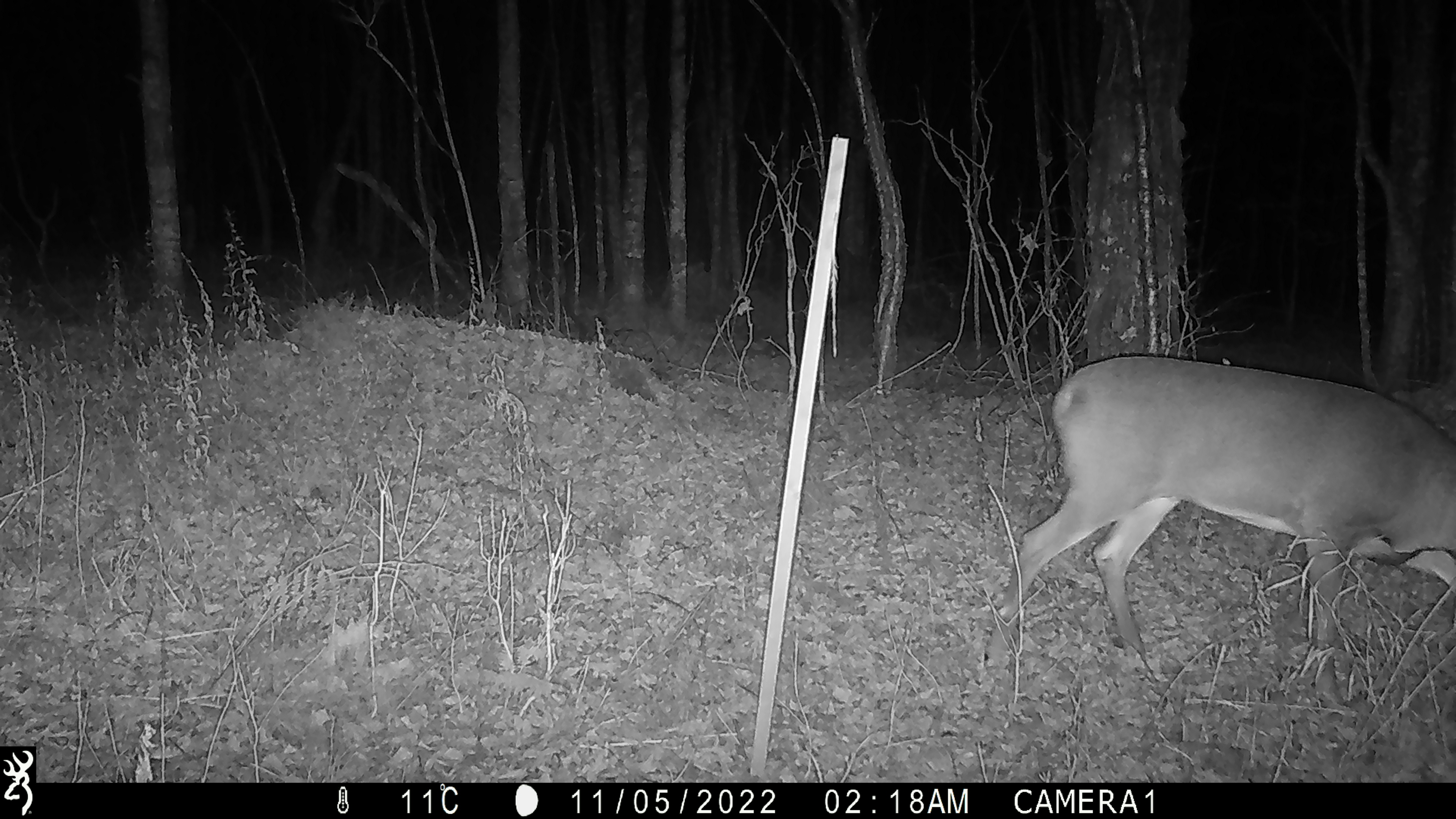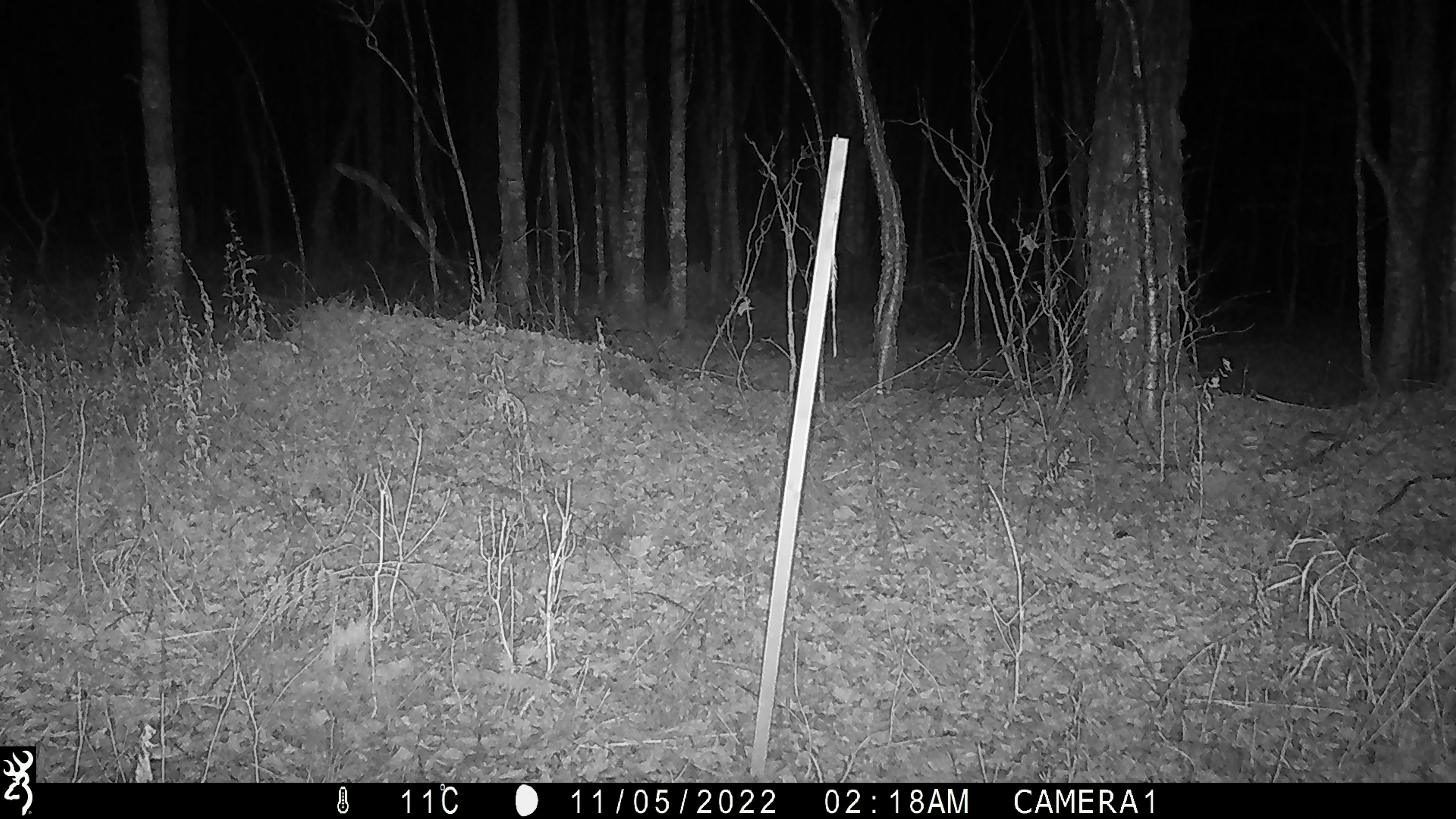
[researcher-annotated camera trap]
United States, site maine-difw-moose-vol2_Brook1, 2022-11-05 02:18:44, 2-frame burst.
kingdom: Animalia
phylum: Chordata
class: Mammalia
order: Artiodactyla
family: Cervidae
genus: Odocoileus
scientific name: Odocoileus virginianus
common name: white-tailed deer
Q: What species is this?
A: White-tailed deer (Odocoileus virginianus).